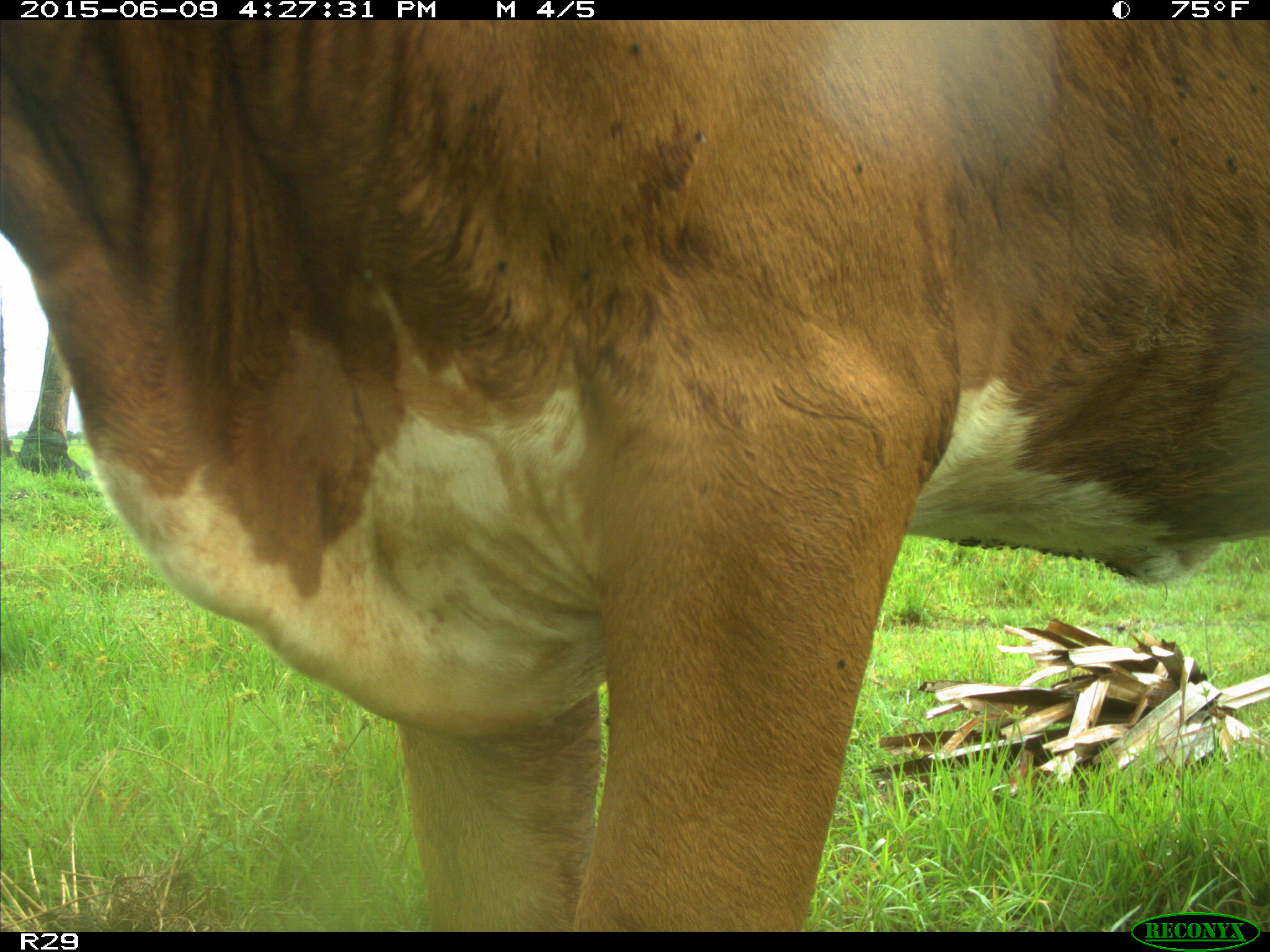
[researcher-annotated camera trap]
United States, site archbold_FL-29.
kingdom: Animalia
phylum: Chordata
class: Mammalia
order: Artiodactyla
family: Bovidae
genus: Bos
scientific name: Bos taurus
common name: domestic cow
Bos taurus (domestic cow).